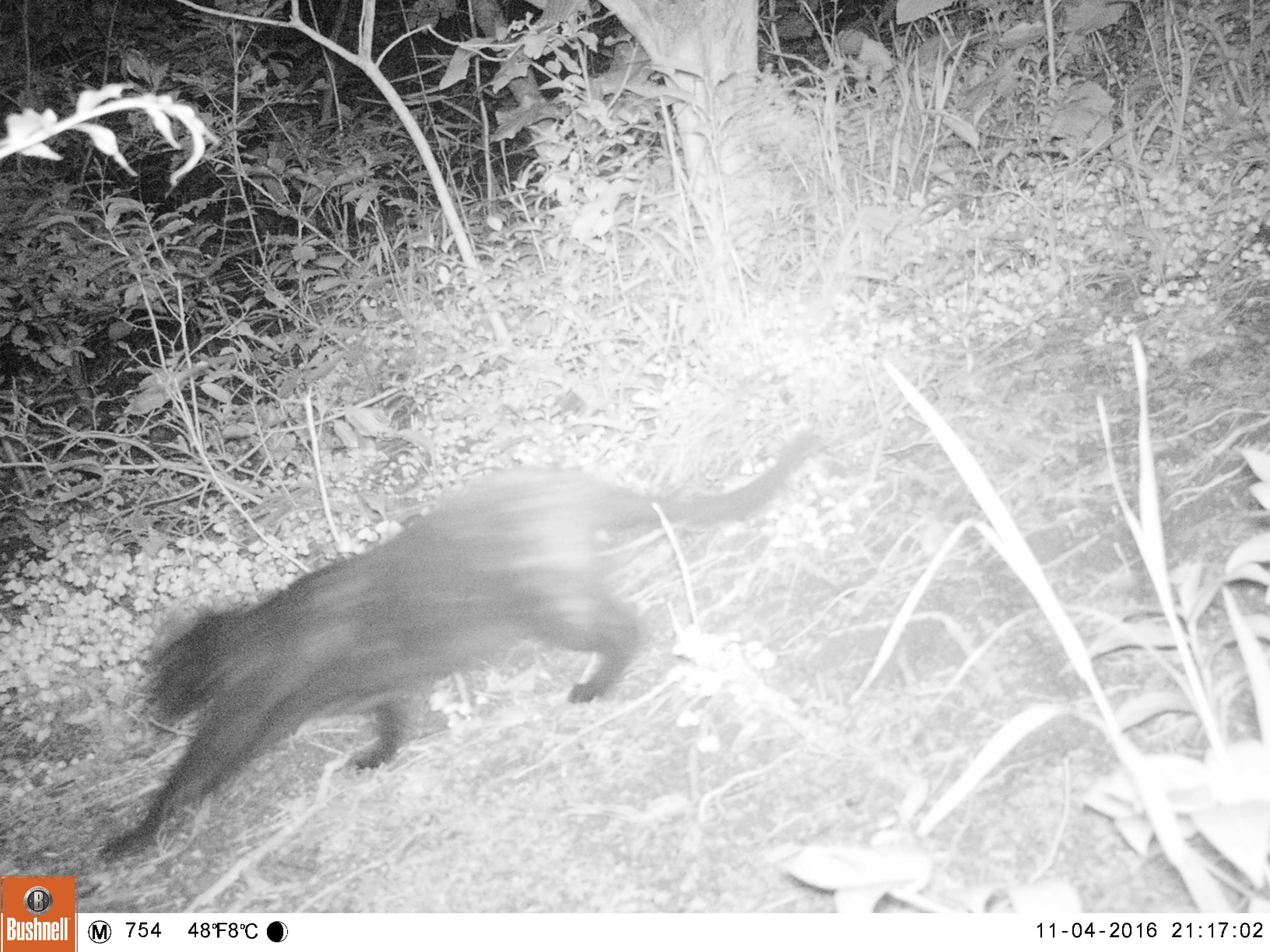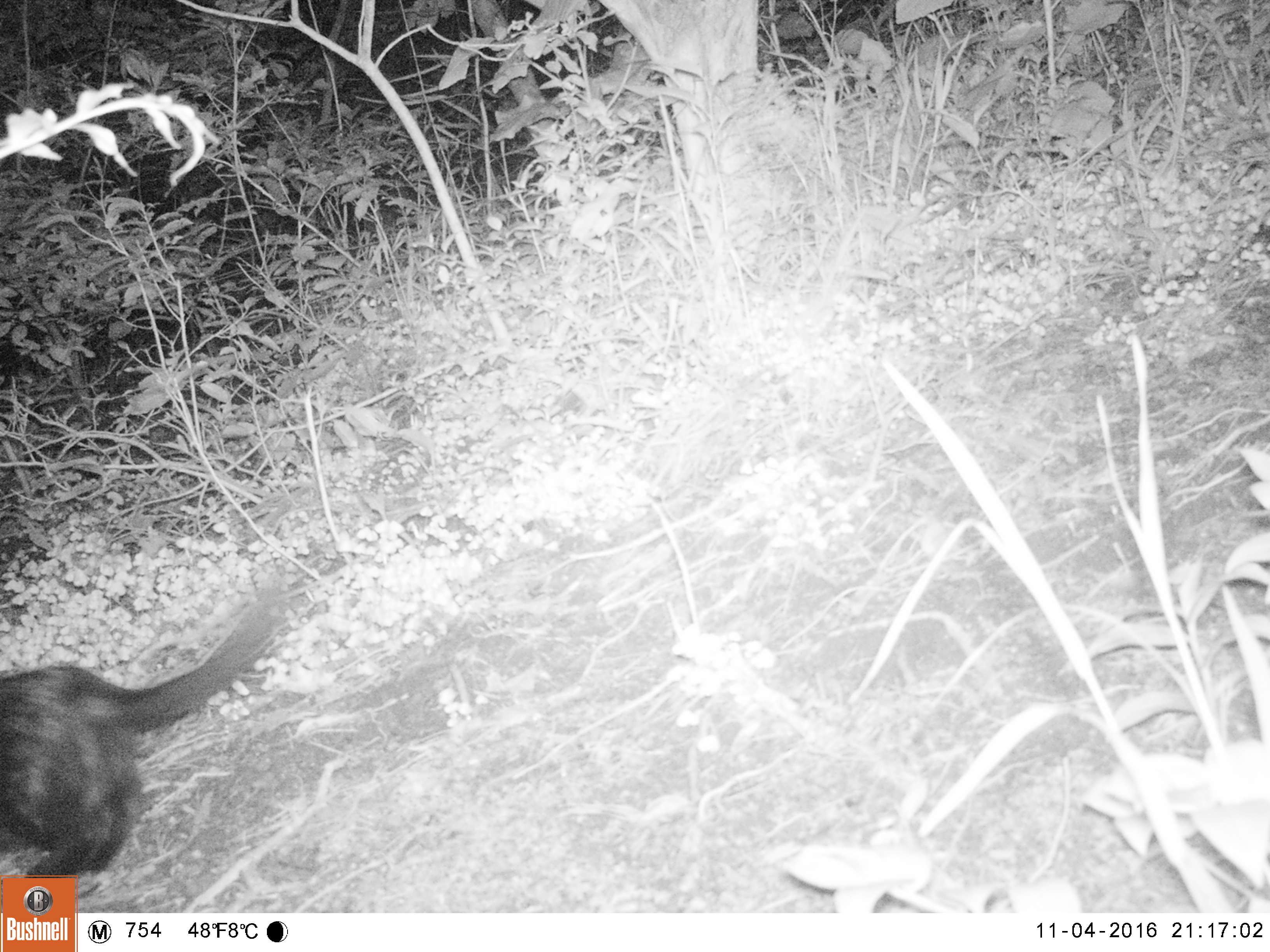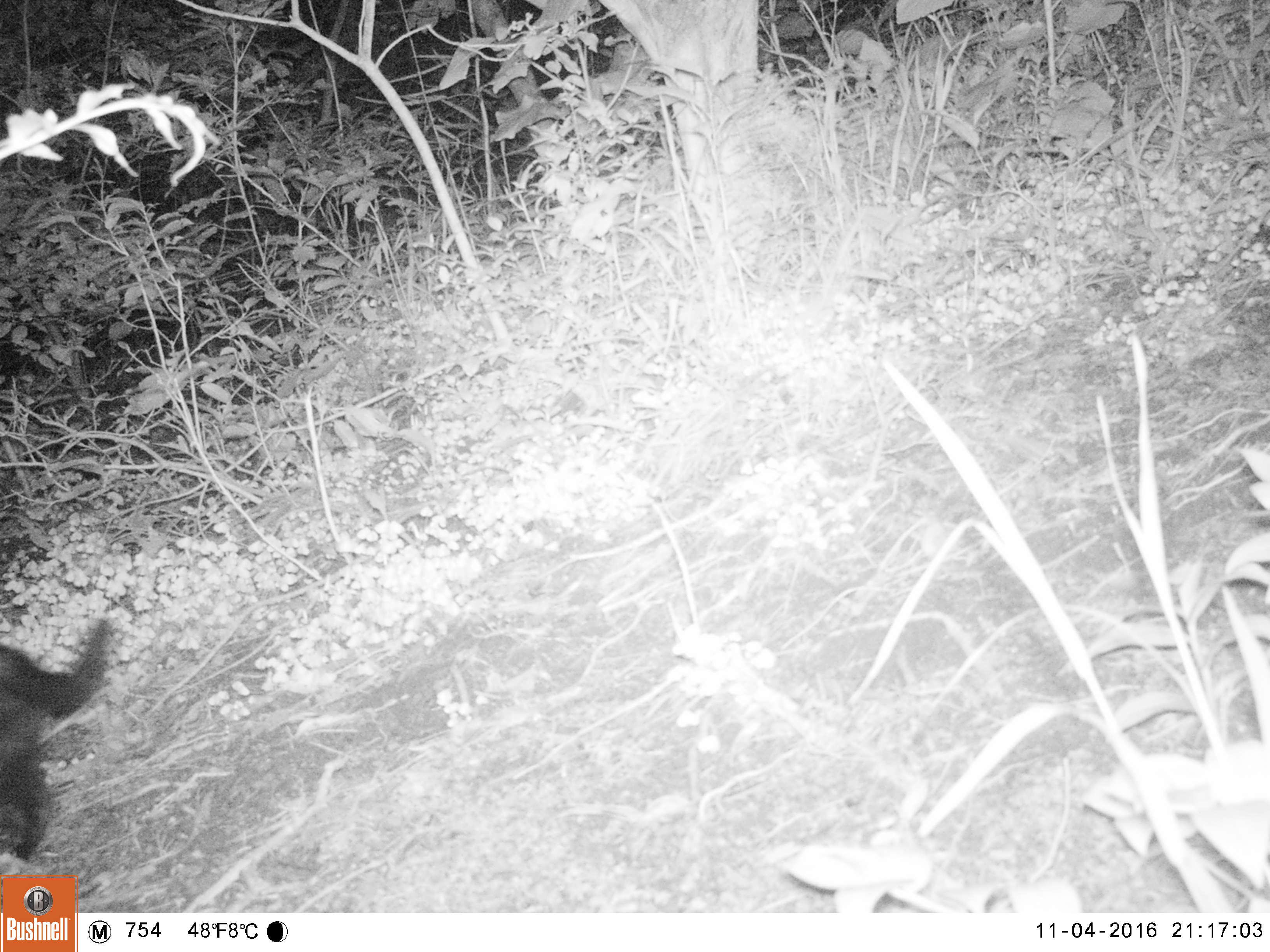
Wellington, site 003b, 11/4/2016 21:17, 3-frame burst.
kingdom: Animalia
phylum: Chordata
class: Mammalia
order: Carnivora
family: Felidae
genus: Felis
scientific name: Felis catus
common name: cat